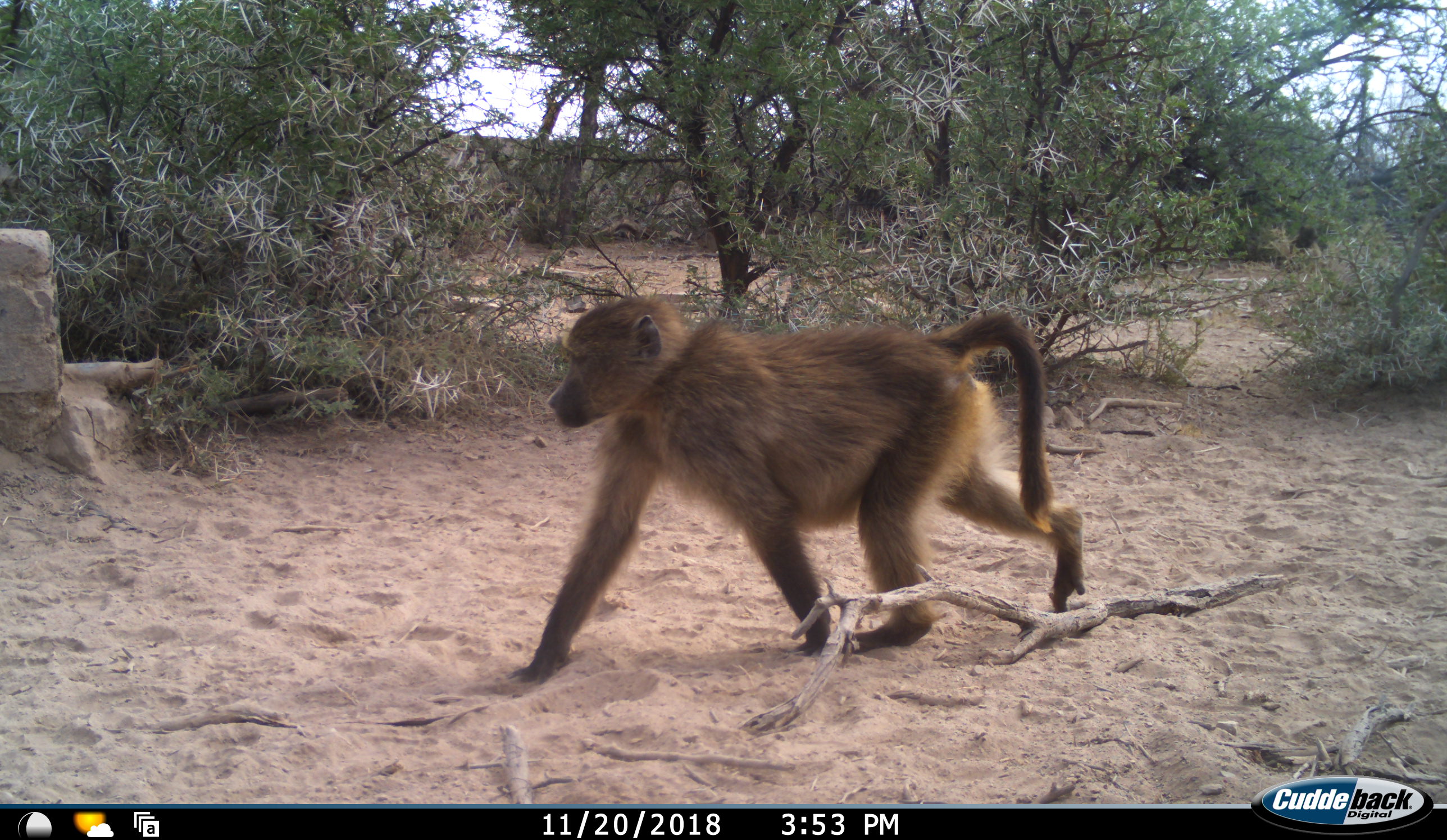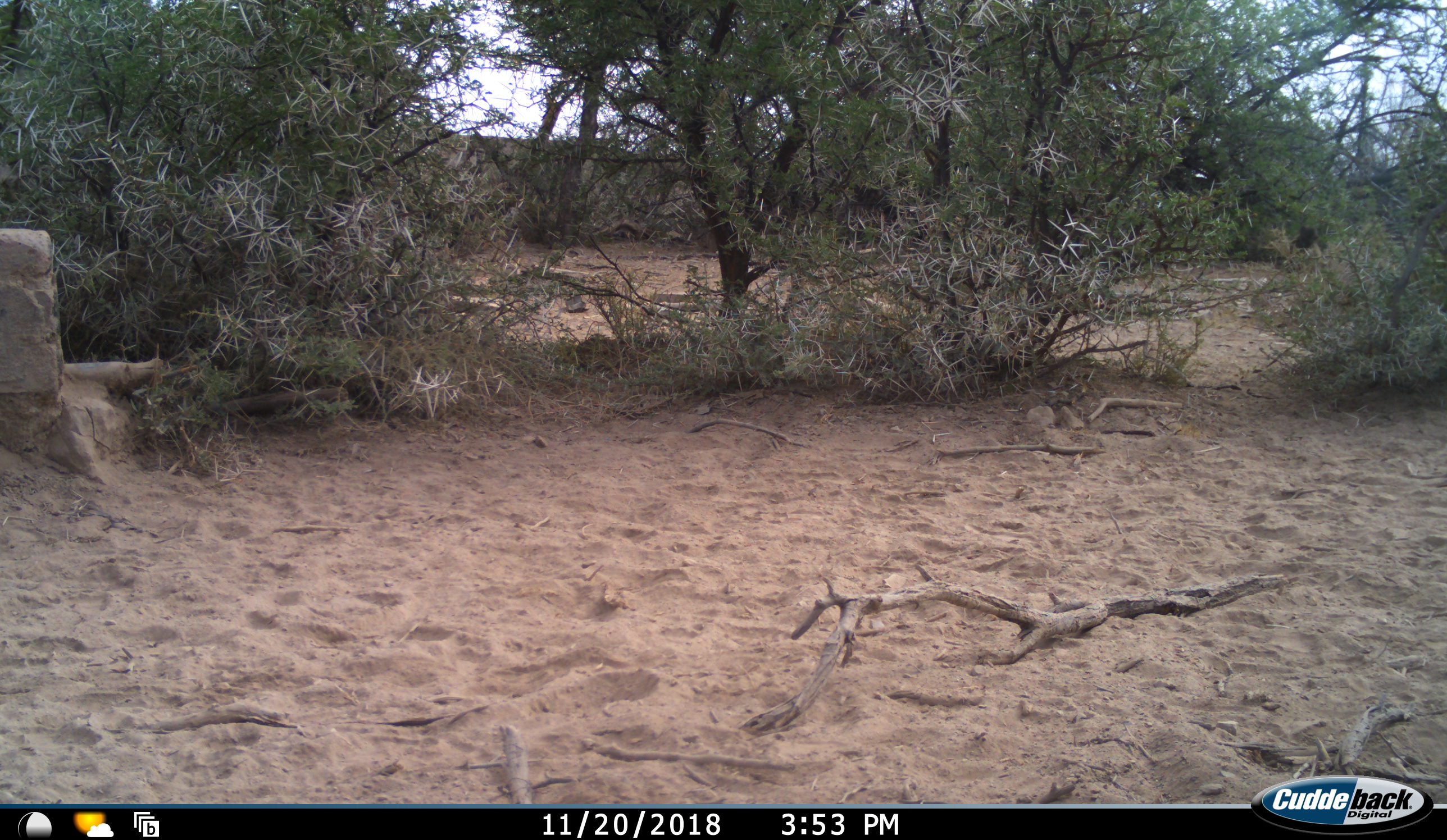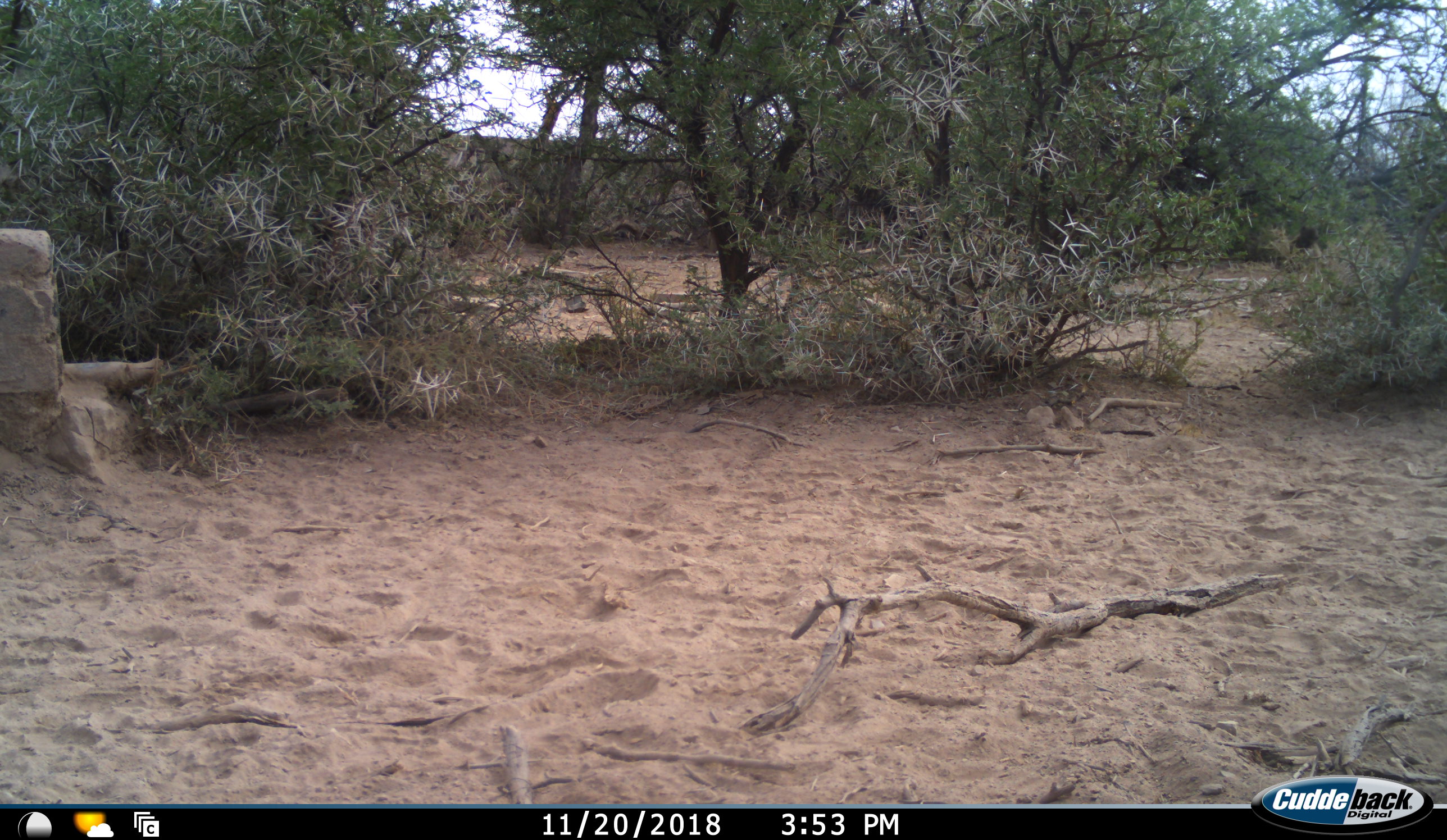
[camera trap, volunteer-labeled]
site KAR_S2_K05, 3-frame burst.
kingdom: Animalia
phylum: Chordata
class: Mammalia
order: Primates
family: Cercopithecidae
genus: Papio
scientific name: Papio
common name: baboon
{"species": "baboon (Papio)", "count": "1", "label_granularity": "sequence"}